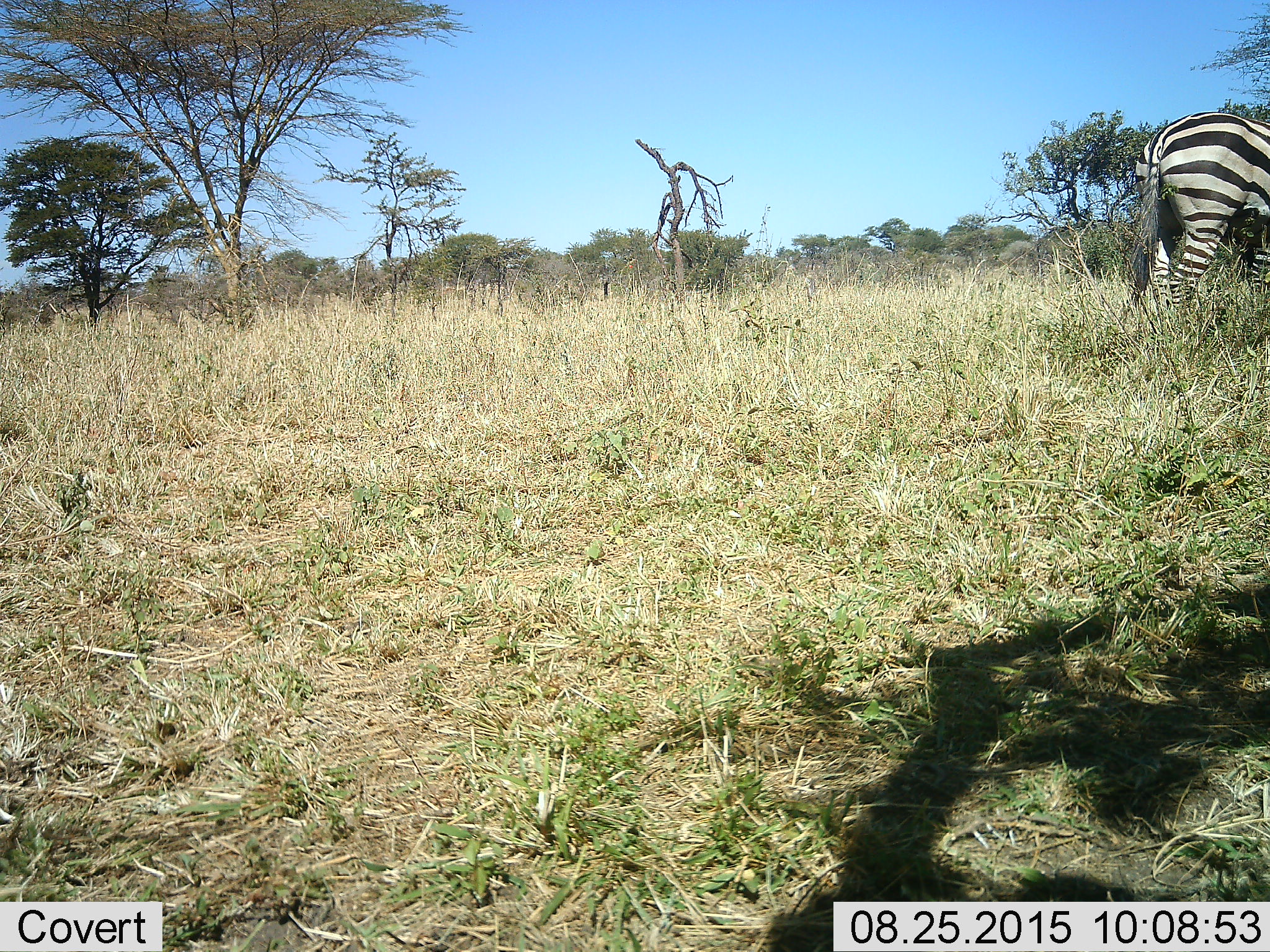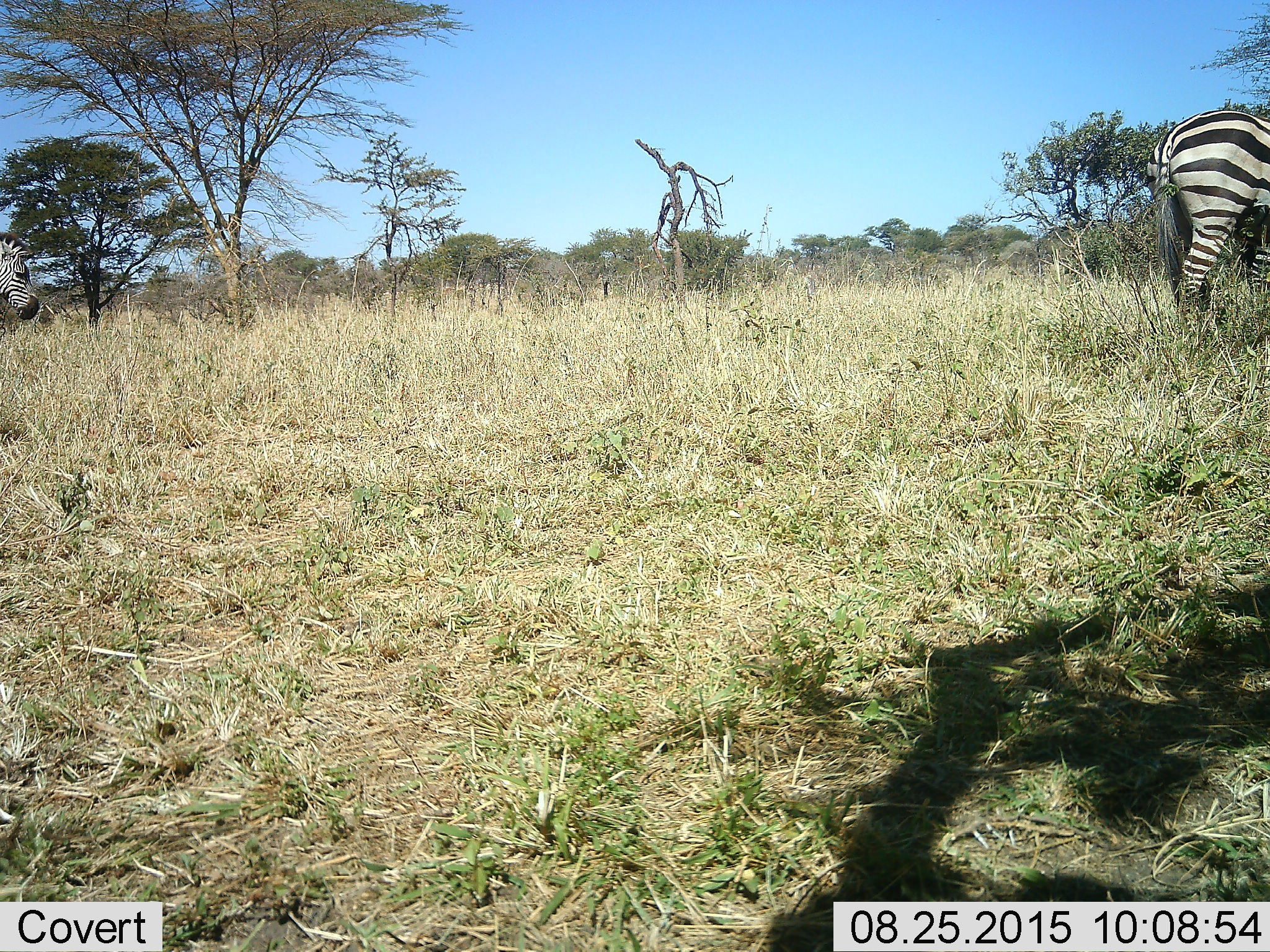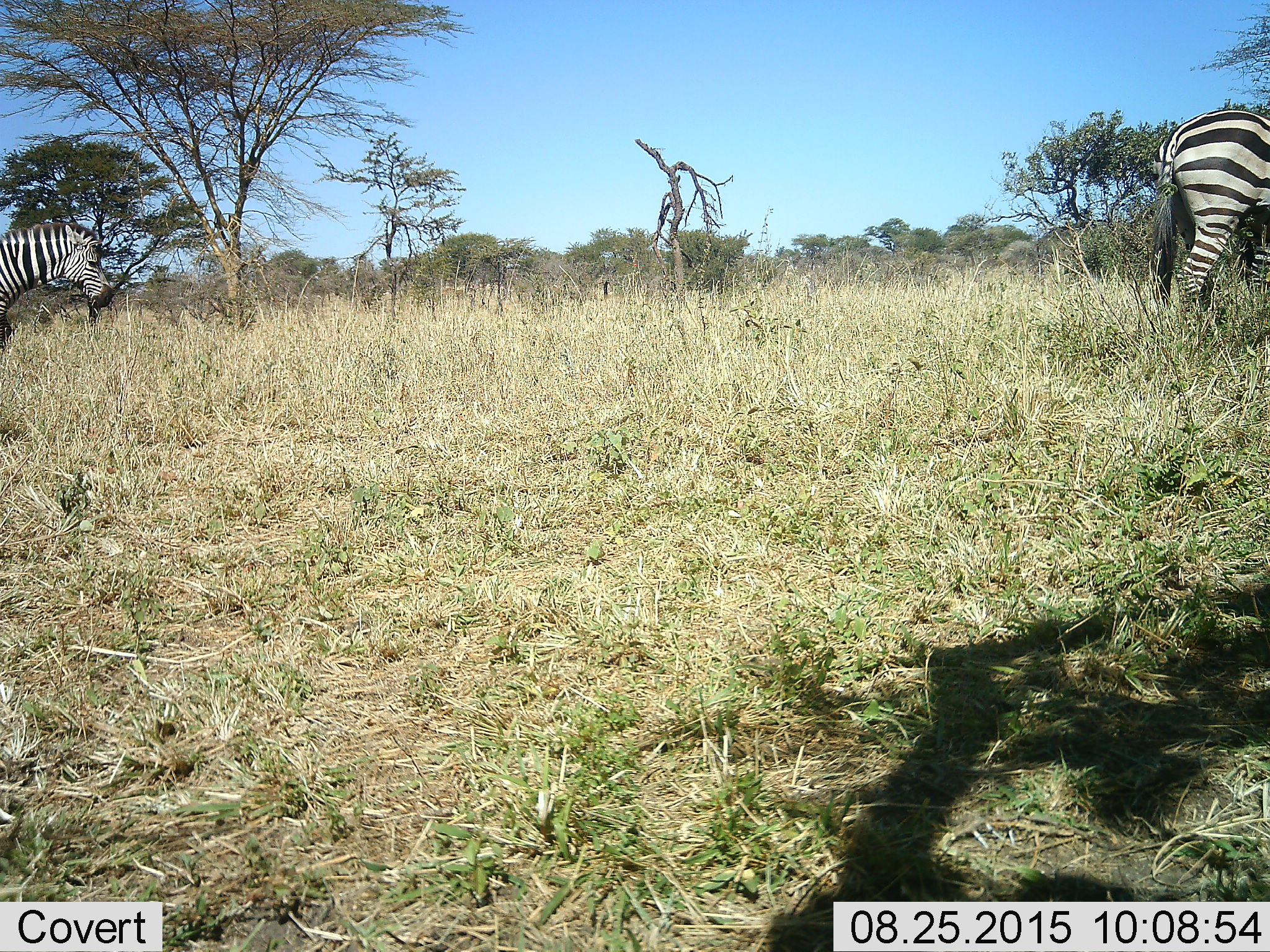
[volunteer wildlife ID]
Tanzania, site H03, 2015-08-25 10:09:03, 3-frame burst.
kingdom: Animalia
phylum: Chordata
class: Mammalia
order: Perissodactyla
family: Equidae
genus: Equus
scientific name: Equus quagga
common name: plains zebra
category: zebra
Zebra (plains zebra) (Equus quagga), count 2. Behavior (volunteer vote fractions): standing 30%, resting 0%, moving 70%, interacting 0%. Young present (vote fraction): 10%. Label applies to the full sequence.